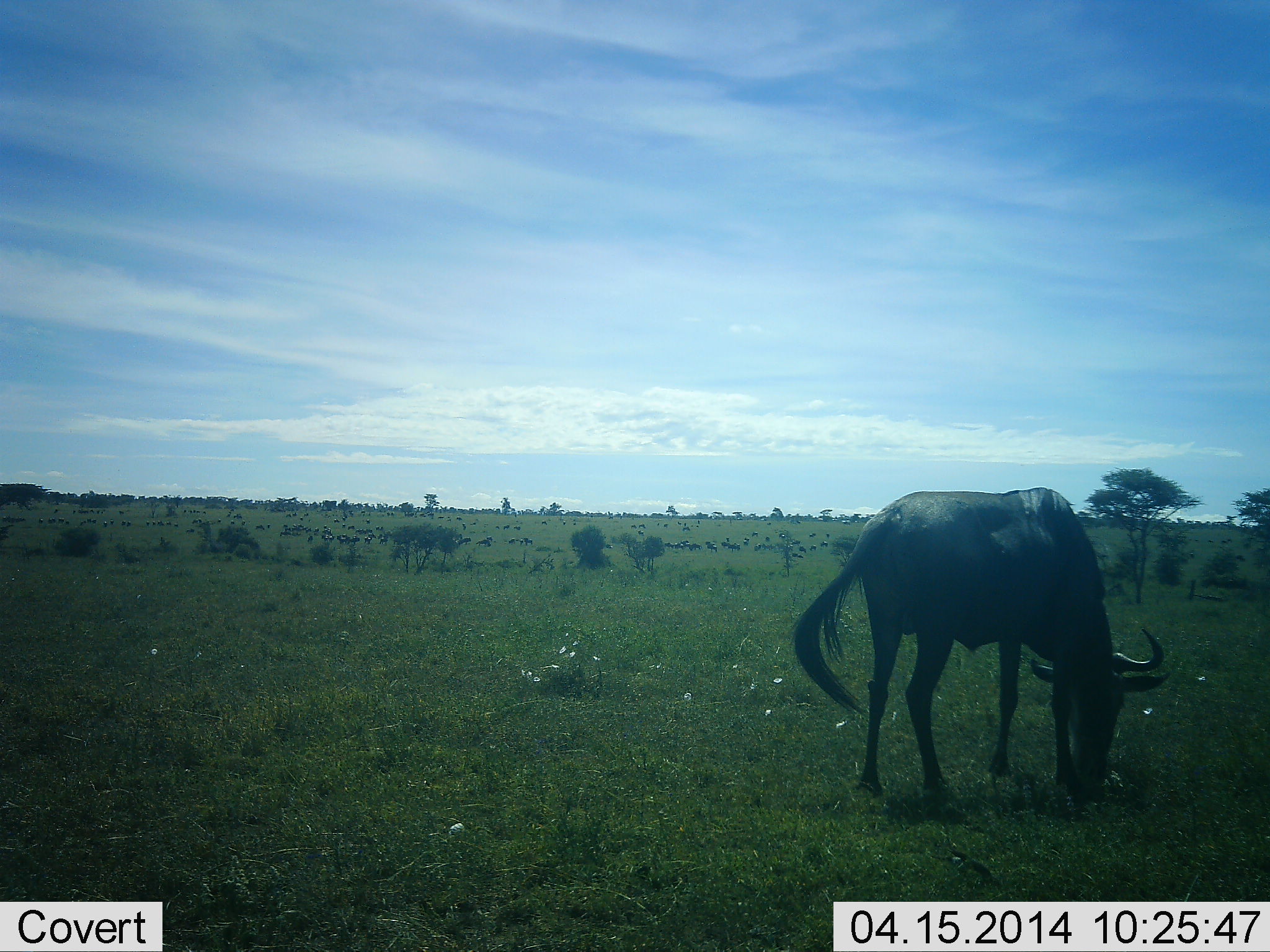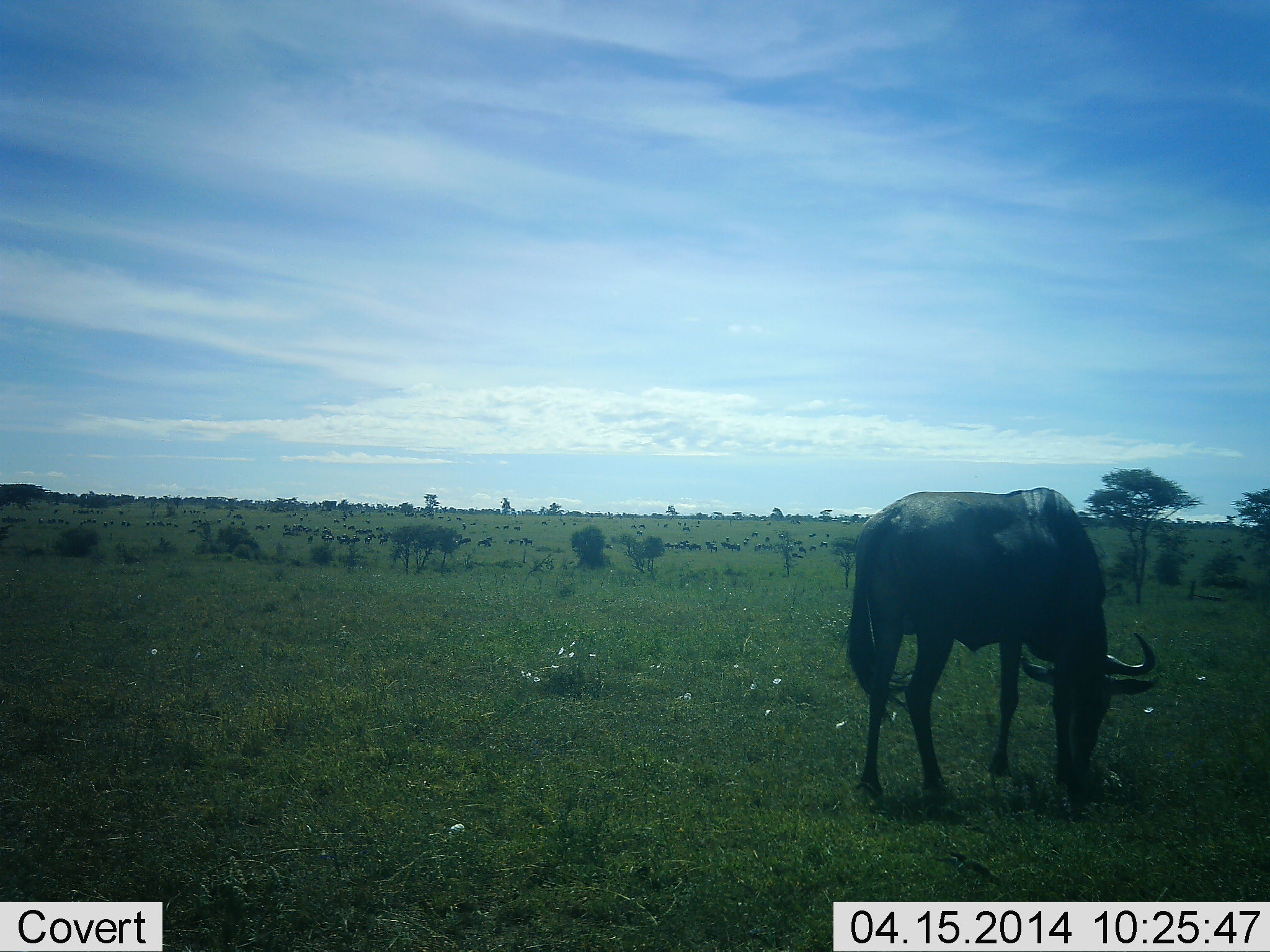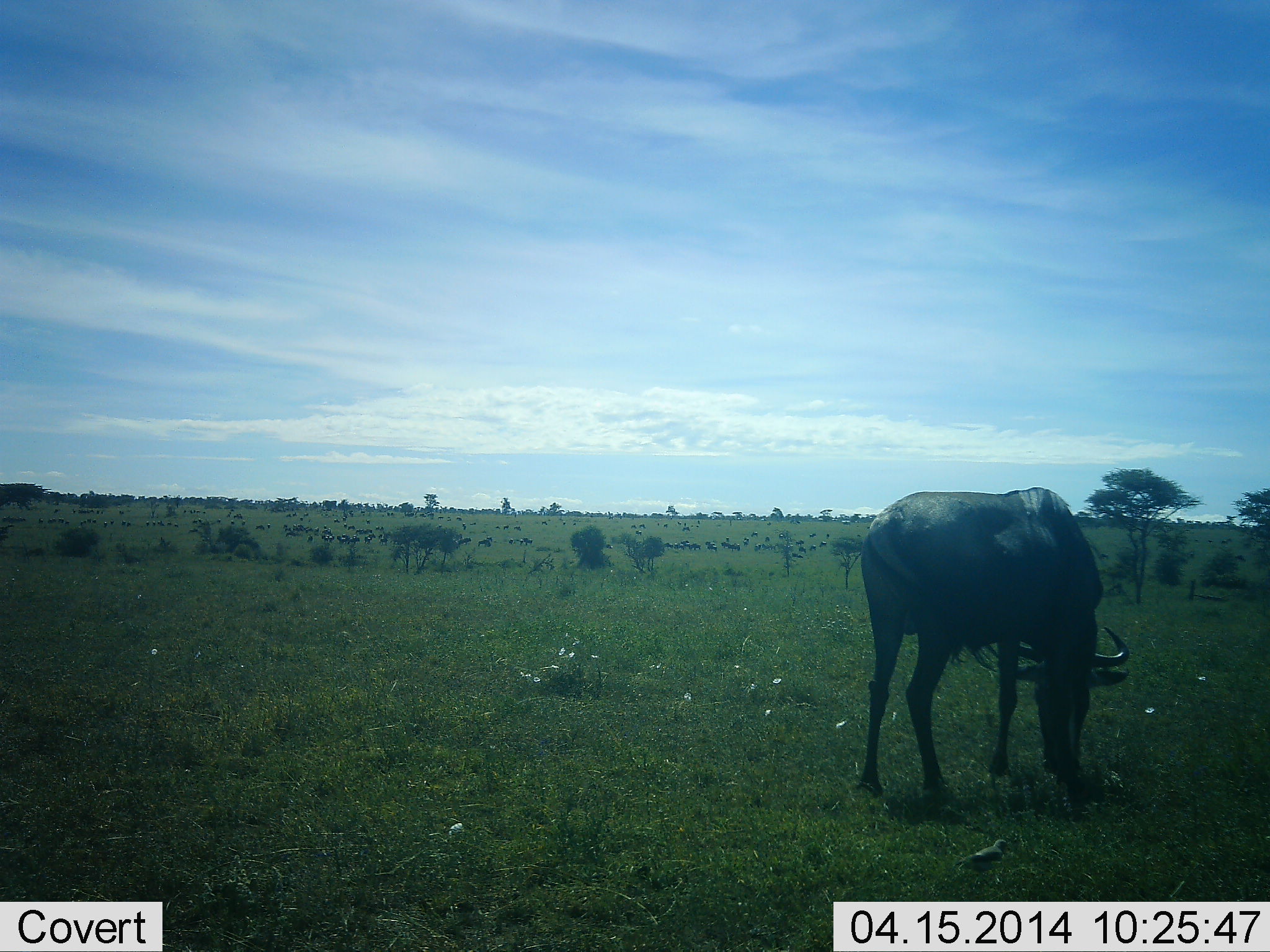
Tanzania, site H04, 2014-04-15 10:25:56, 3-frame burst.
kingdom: Animalia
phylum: Chordata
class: Mammalia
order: Artiodactyla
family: Bovidae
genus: Connochaetes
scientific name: Connochaetes taurinus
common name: blue wildebeest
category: wildebeest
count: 1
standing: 27%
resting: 9%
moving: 18%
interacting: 0%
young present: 0%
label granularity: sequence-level